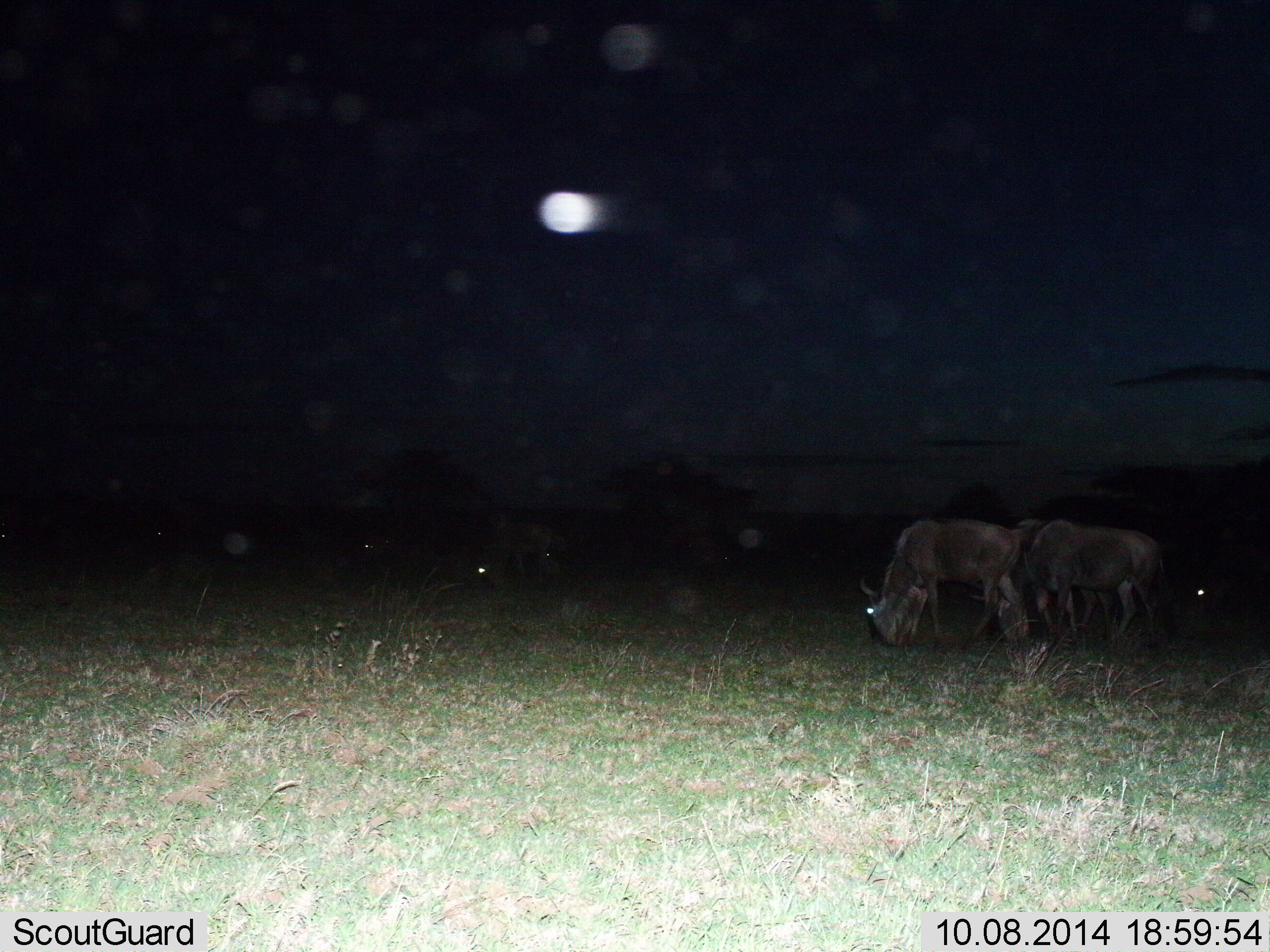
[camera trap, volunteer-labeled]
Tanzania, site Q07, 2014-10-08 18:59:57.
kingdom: Animalia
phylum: Chordata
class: Mammalia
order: Artiodactyla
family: Bovidae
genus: Connochaetes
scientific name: Connochaetes taurinus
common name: blue wildebeest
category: wildebeest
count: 5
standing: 60%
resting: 10%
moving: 10%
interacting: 0%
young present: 0%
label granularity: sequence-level